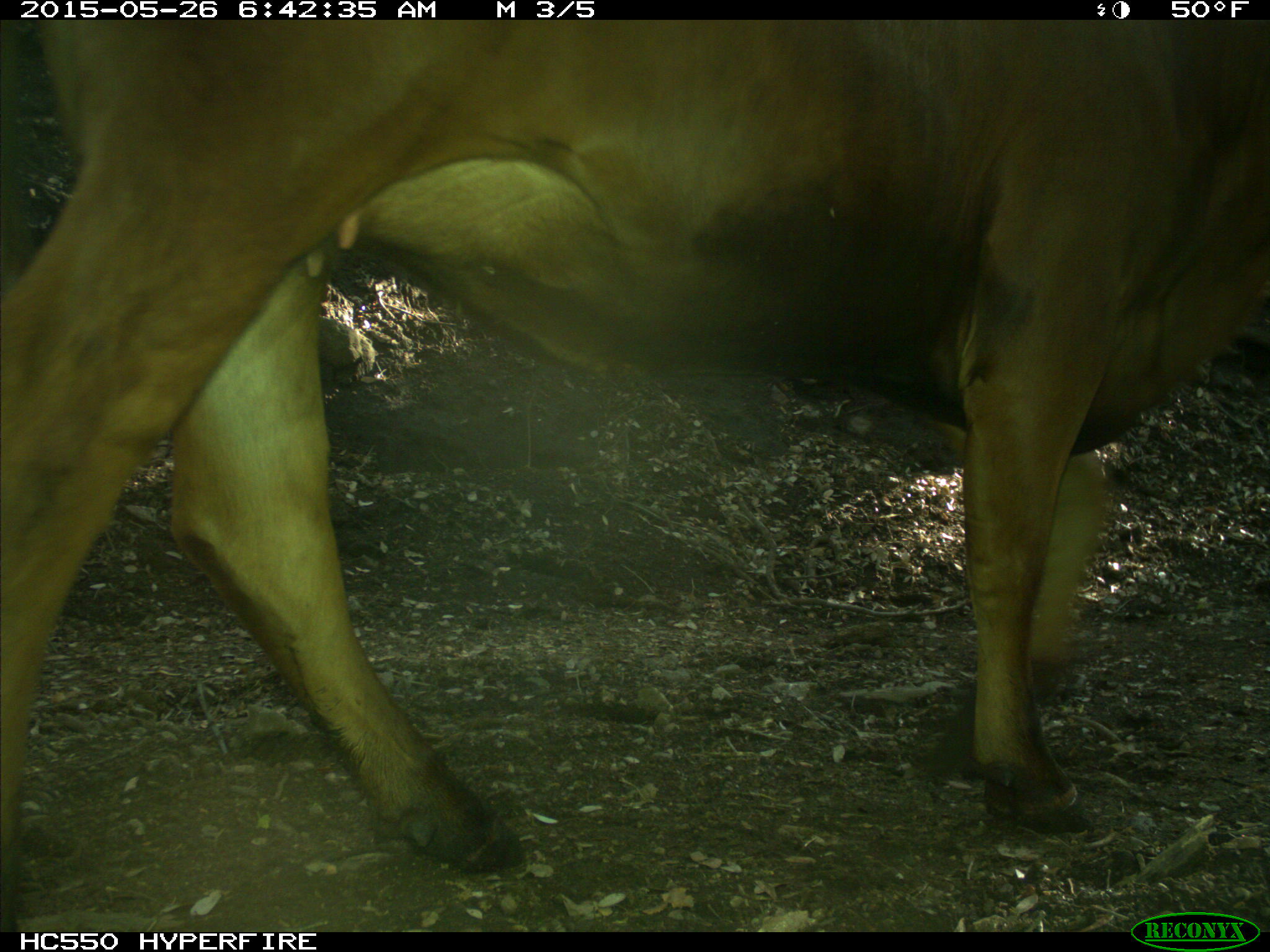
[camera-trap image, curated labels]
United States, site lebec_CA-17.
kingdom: Animalia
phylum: Chordata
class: Mammalia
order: Artiodactyla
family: Bovidae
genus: Bos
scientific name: Bos taurus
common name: domestic cow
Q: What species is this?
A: Bos taurus (domestic cow).